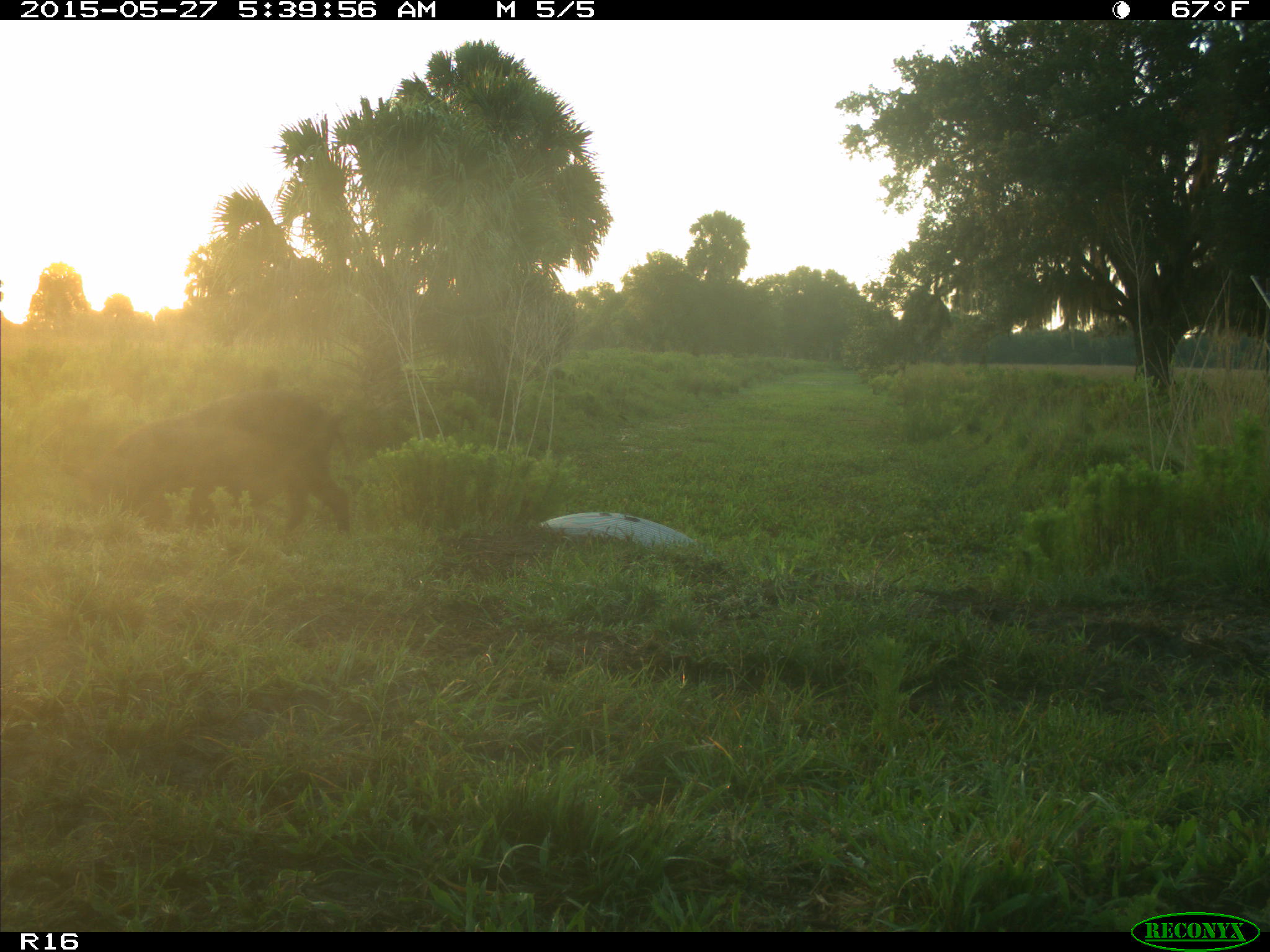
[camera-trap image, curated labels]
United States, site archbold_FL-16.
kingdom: Animalia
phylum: Chordata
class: Mammalia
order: Artiodactyla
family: Suidae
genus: Sus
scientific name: Sus scrofa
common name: wild boar